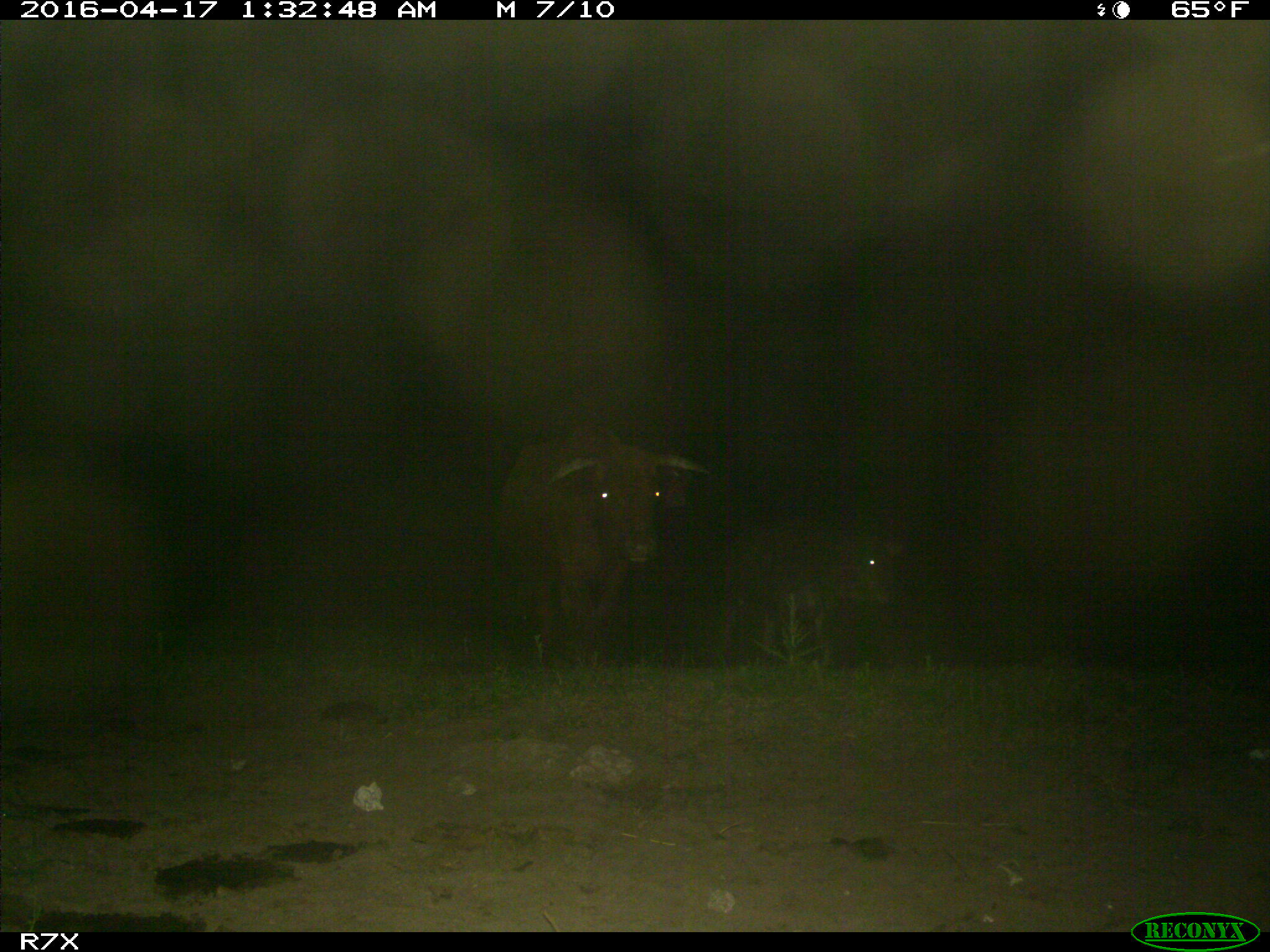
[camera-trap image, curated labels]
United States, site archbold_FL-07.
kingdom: Animalia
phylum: Chordata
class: Mammalia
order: Artiodactyla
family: Bovidae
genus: Bos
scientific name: Bos taurus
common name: domestic cow